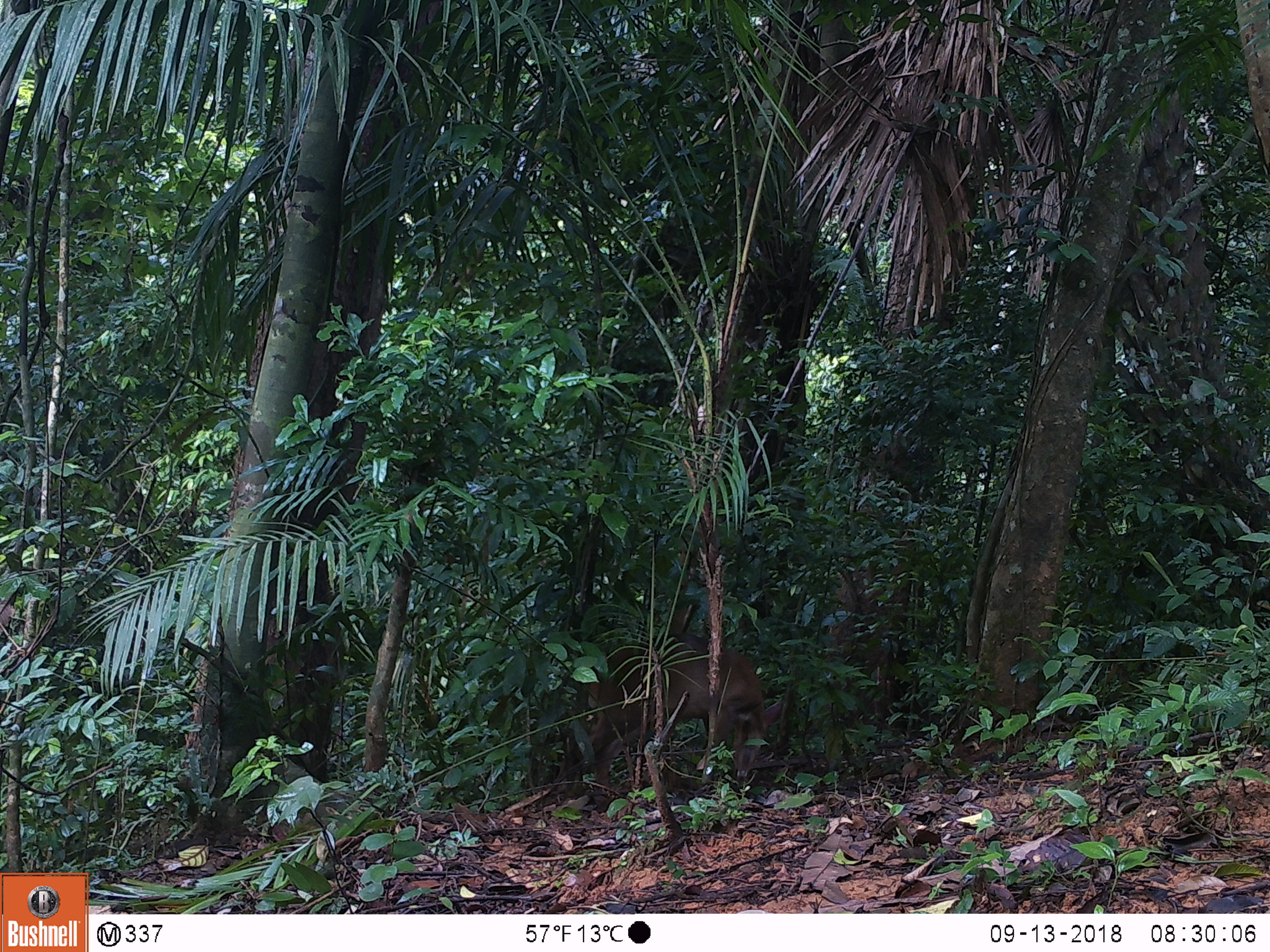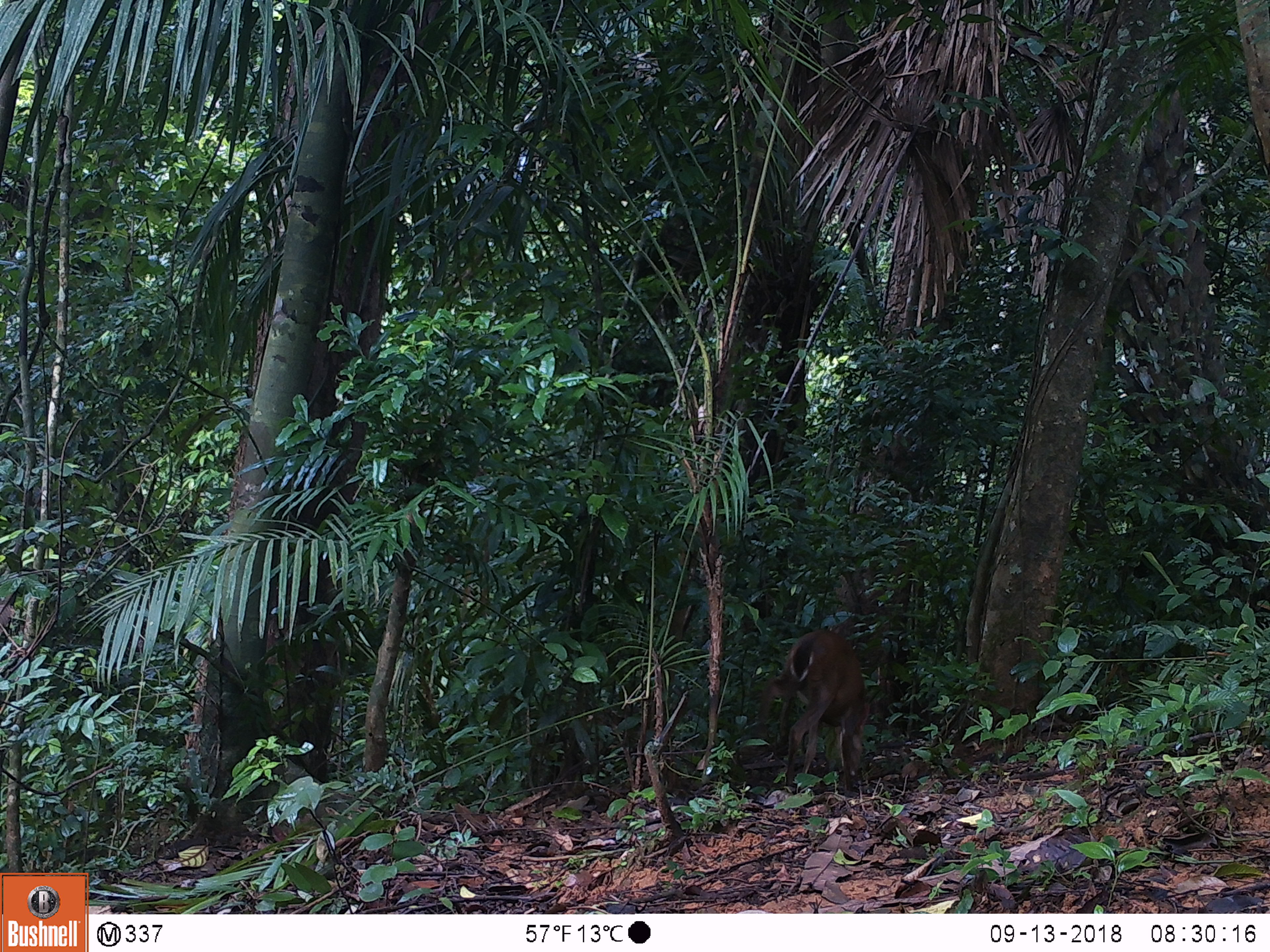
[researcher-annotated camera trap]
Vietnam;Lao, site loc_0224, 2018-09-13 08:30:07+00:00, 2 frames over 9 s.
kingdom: Animalia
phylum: Chordata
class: Mammalia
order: Artiodactyla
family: Cervidae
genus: Muntiacus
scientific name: Muntiacus vuquangensis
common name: large-antlered muntjac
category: large antlered muntjac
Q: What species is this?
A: Large antlered muntjac (large-antlered muntjac) (Muntiacus vuquangensis).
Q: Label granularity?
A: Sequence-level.